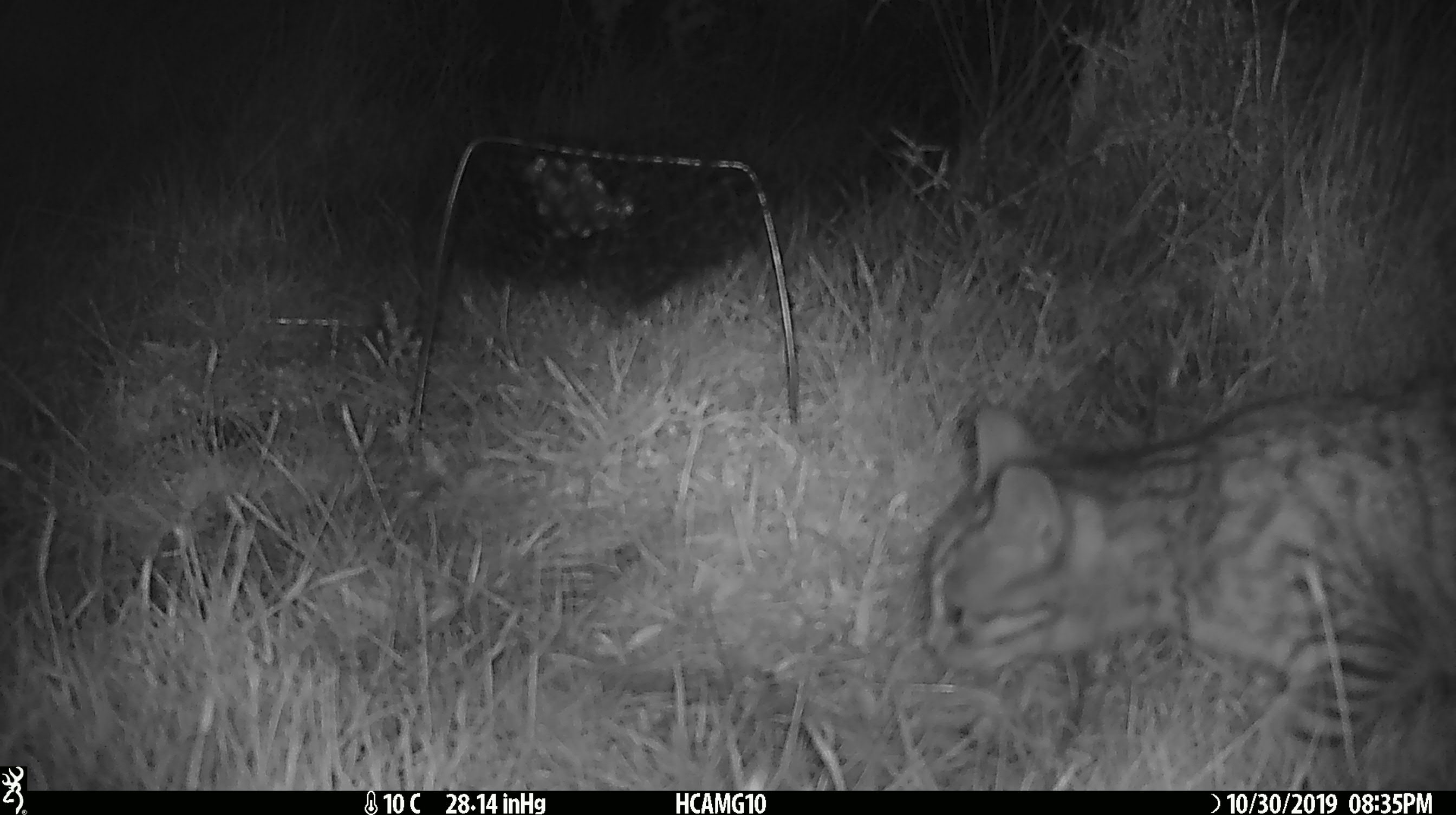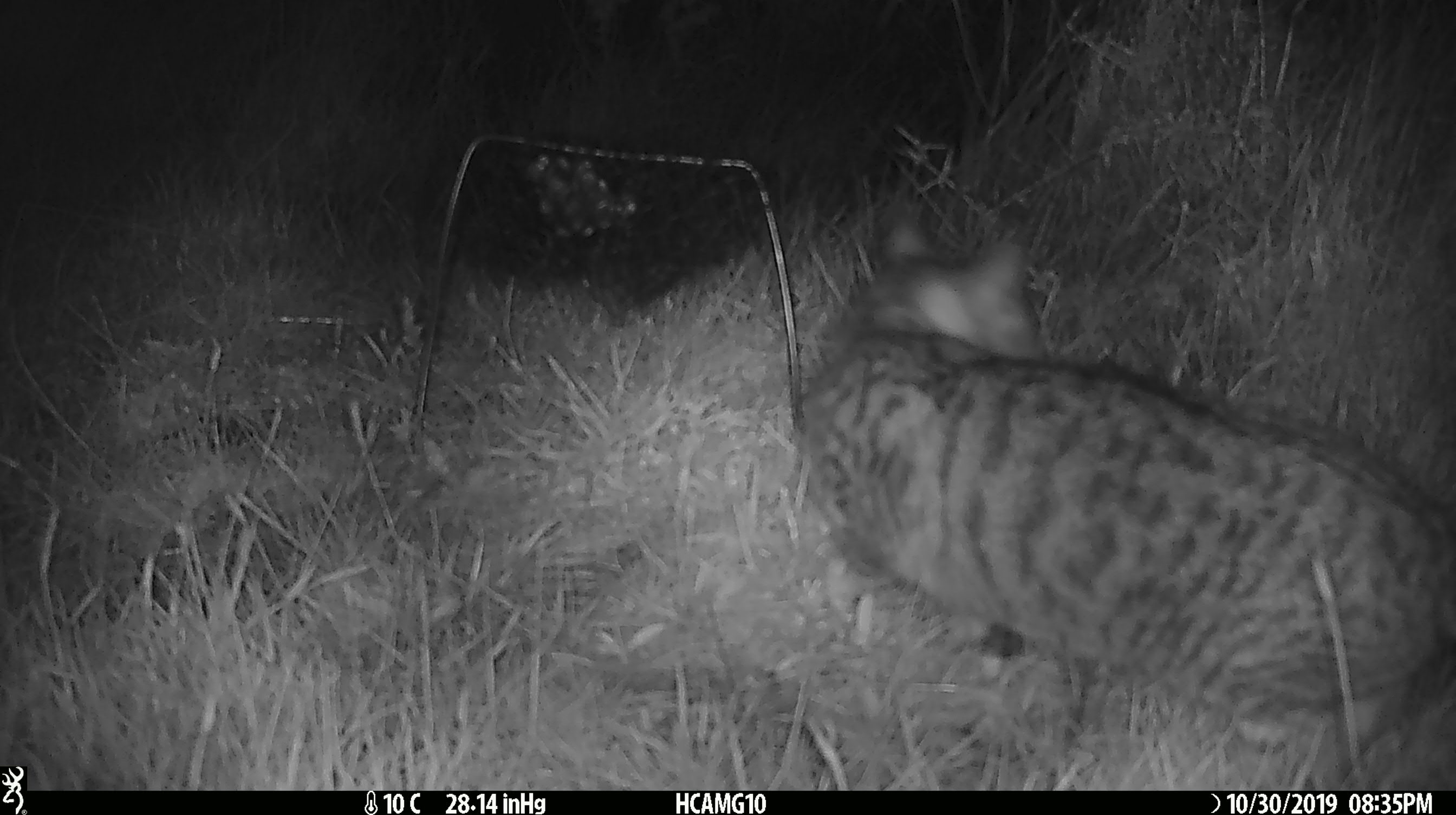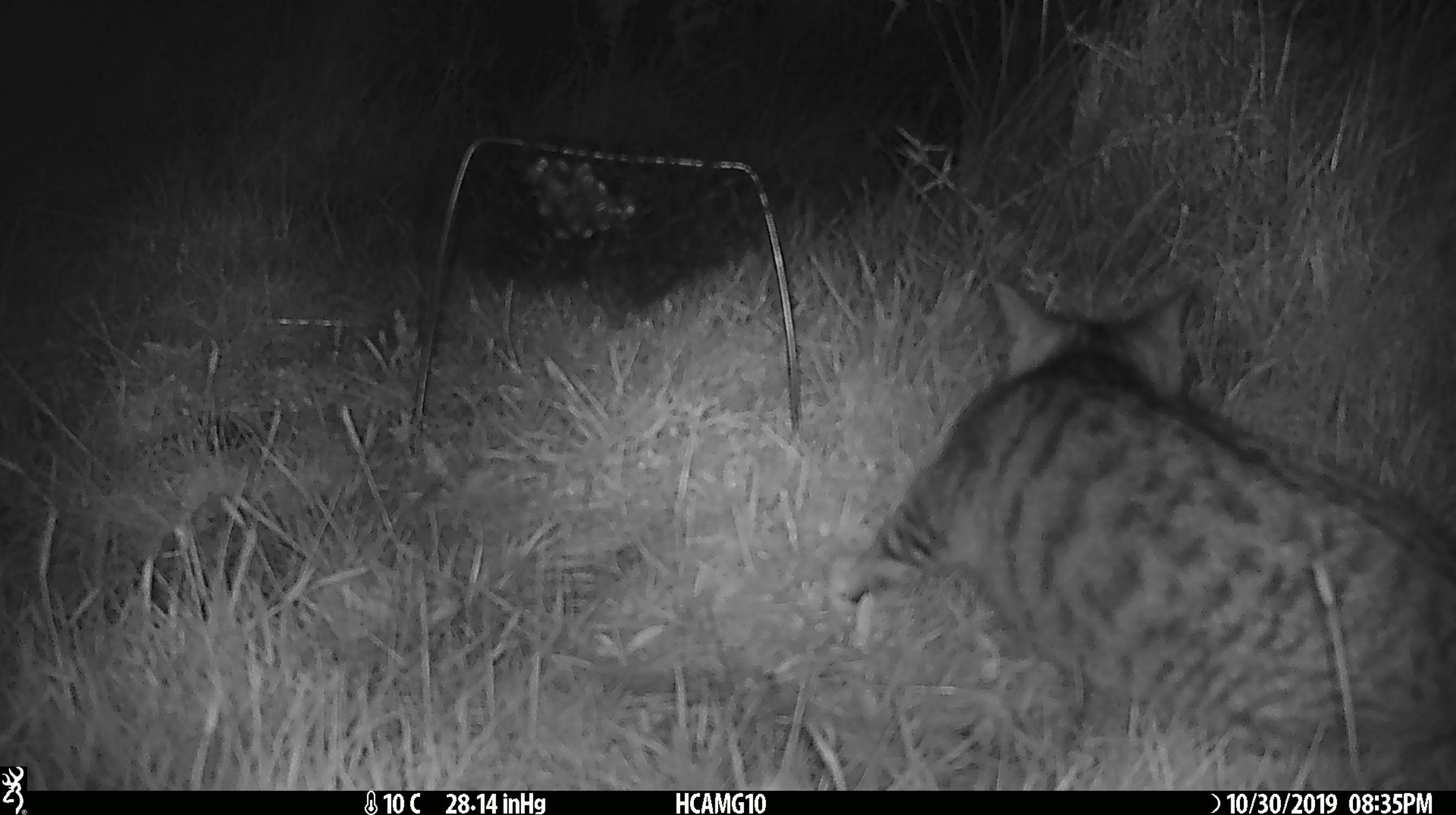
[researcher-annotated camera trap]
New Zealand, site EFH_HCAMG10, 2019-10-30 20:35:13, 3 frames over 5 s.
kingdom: Animalia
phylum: Chordata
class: Mammalia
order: Carnivora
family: Felidae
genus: Felis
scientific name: Felis catus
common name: domestic cat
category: cat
Cat (domestic cat) (Felis catus).